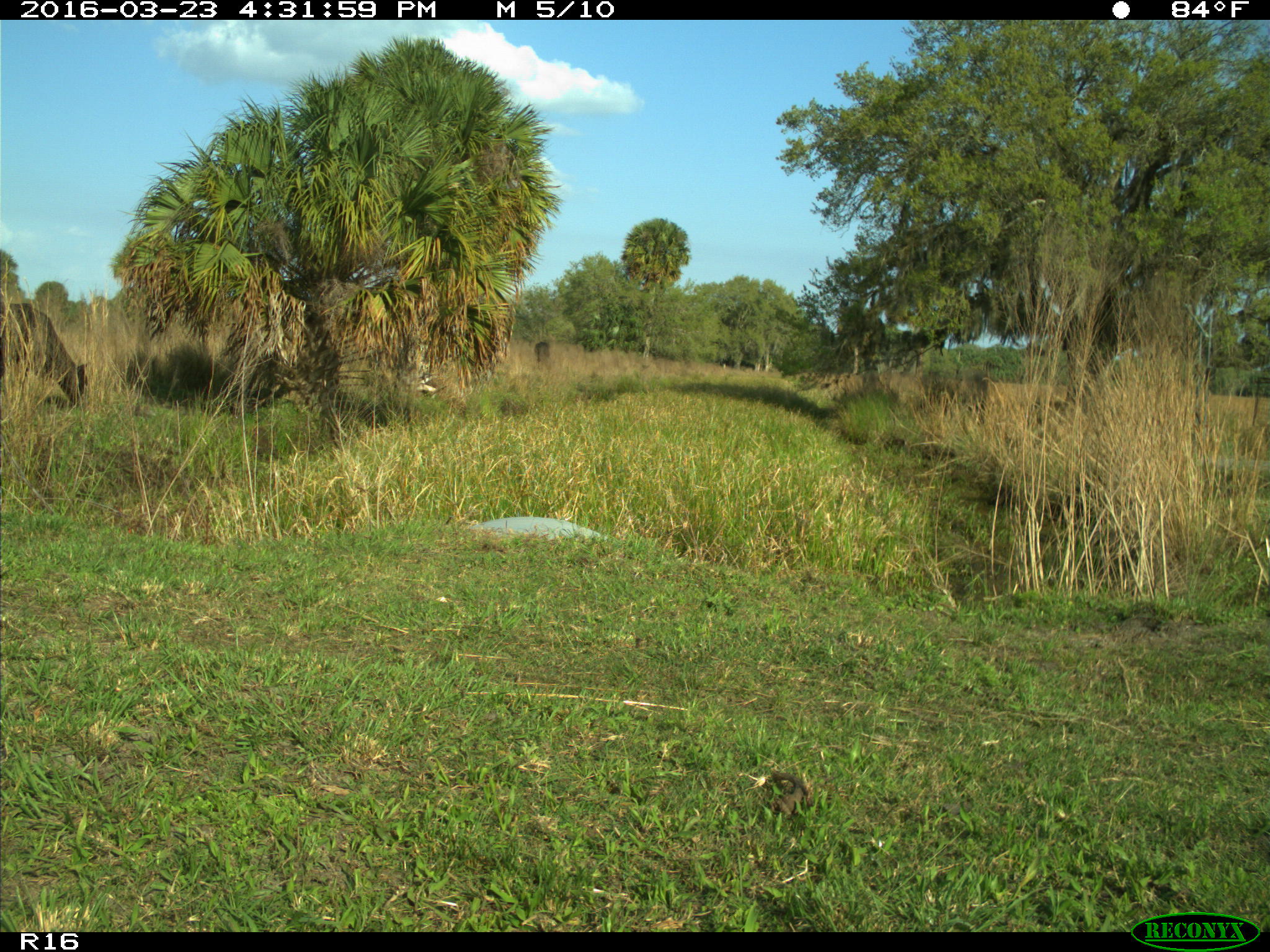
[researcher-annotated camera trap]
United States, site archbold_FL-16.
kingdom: Animalia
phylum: Chordata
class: Mammalia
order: Artiodactyla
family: Bovidae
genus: Bos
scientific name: Bos taurus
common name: domestic cow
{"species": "Bos taurus (domestic cow)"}